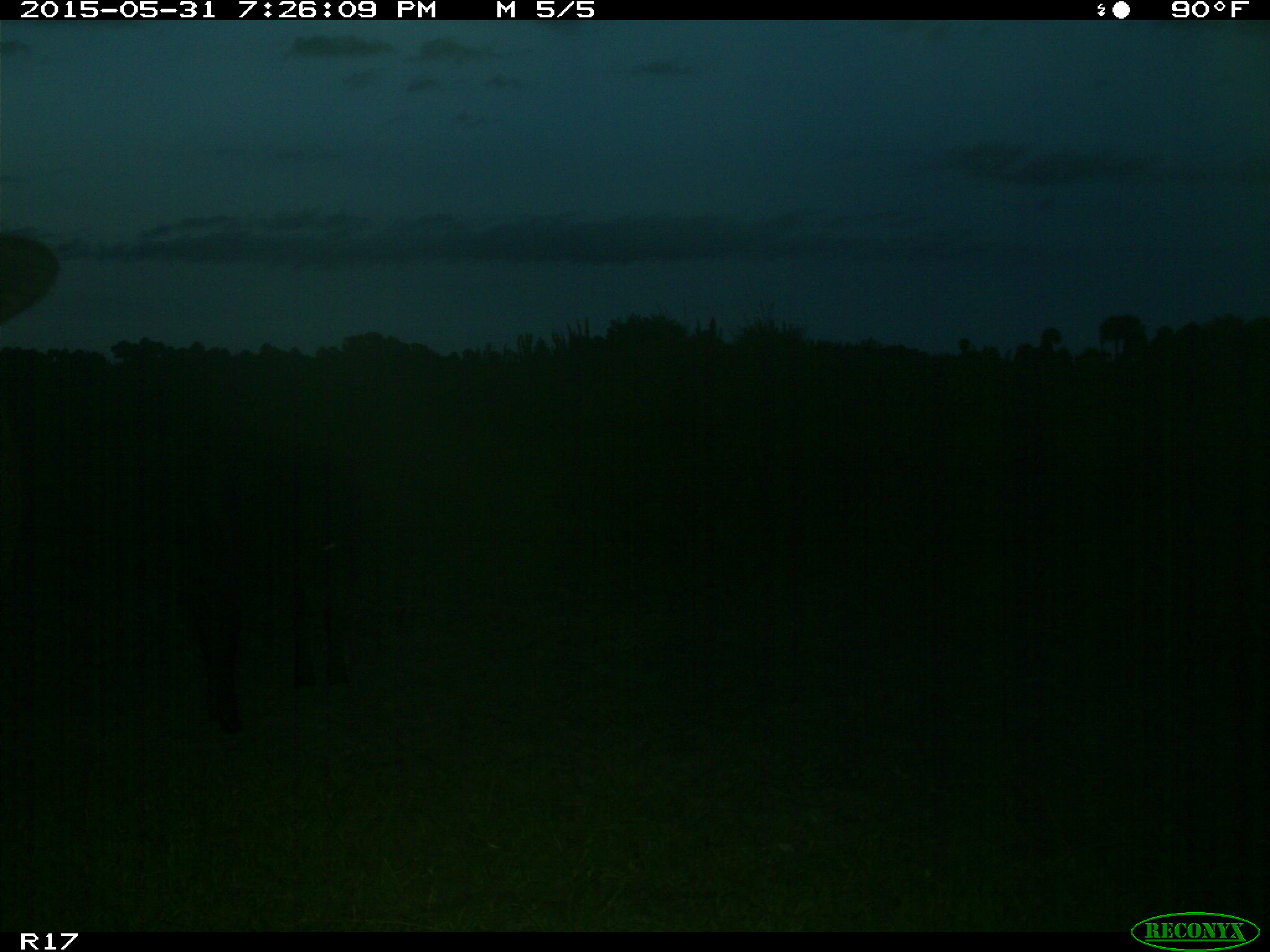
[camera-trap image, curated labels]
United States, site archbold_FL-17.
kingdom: Animalia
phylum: Chordata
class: Mammalia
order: Artiodactyla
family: Bovidae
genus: Bos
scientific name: Bos taurus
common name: domestic cow